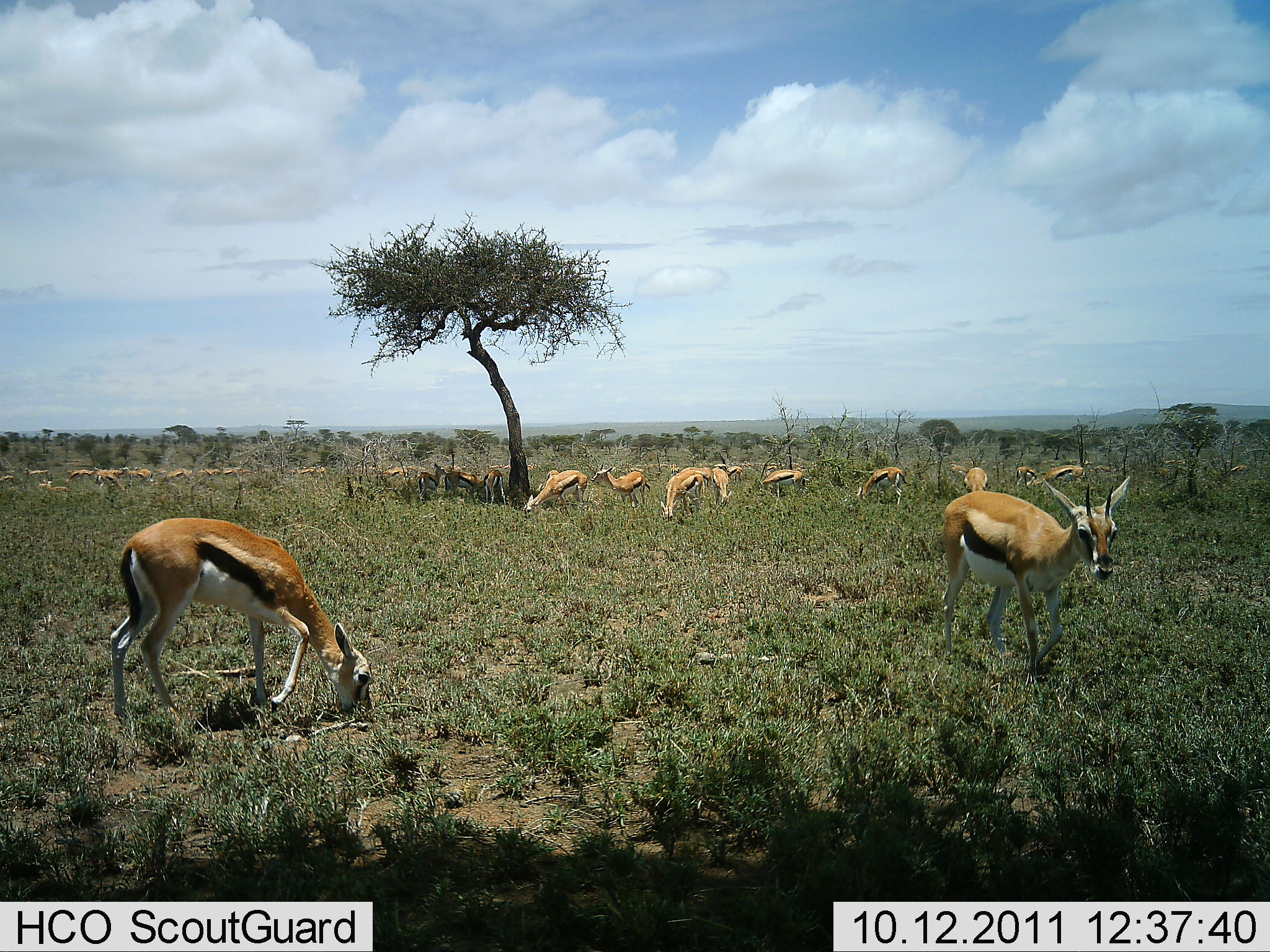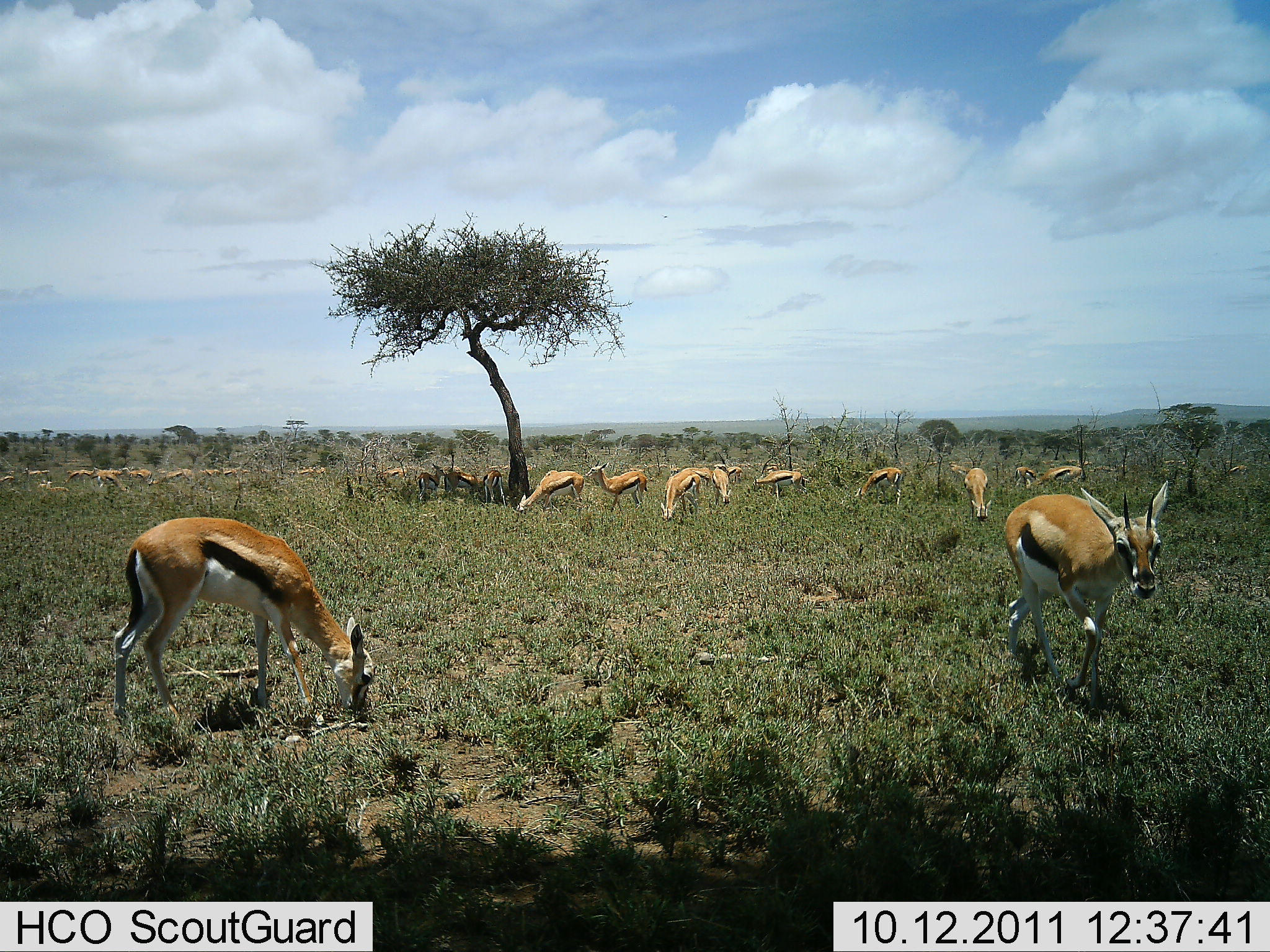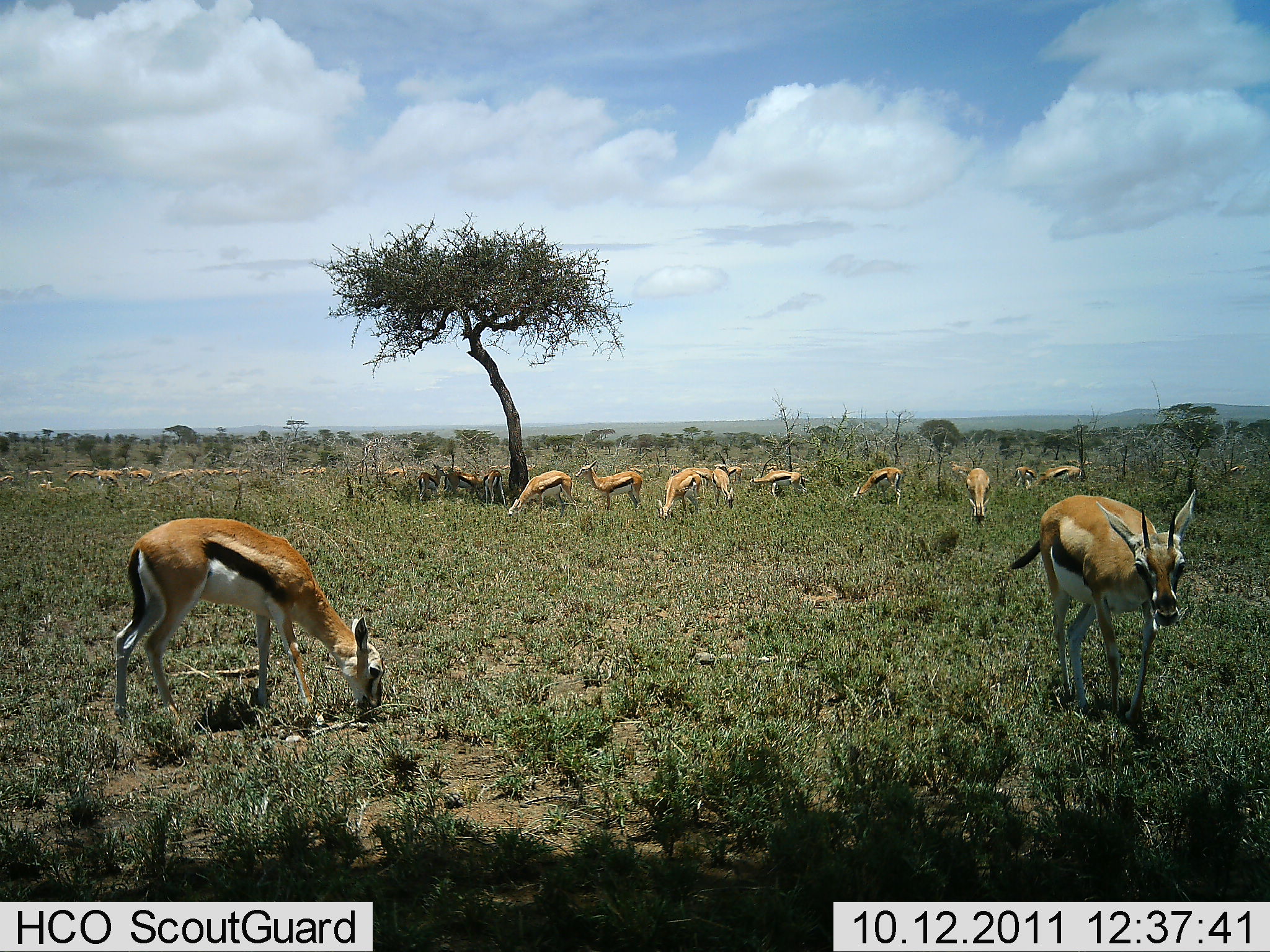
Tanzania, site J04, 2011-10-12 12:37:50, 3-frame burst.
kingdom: Animalia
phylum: Chordata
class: Mammalia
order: Artiodactyla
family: Bovidae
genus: Eudorcas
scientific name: Eudorcas thomsonii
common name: thomson's gazelle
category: gazellethomsons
Gazellethomsons (thomson's gazelle) (Eudorcas thomsonii), count 11-50. Behavior (volunteer vote fractions): standing 54%, resting 0%, moving 69%, interacting 8%. Young present (vote fraction): 0%. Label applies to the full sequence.